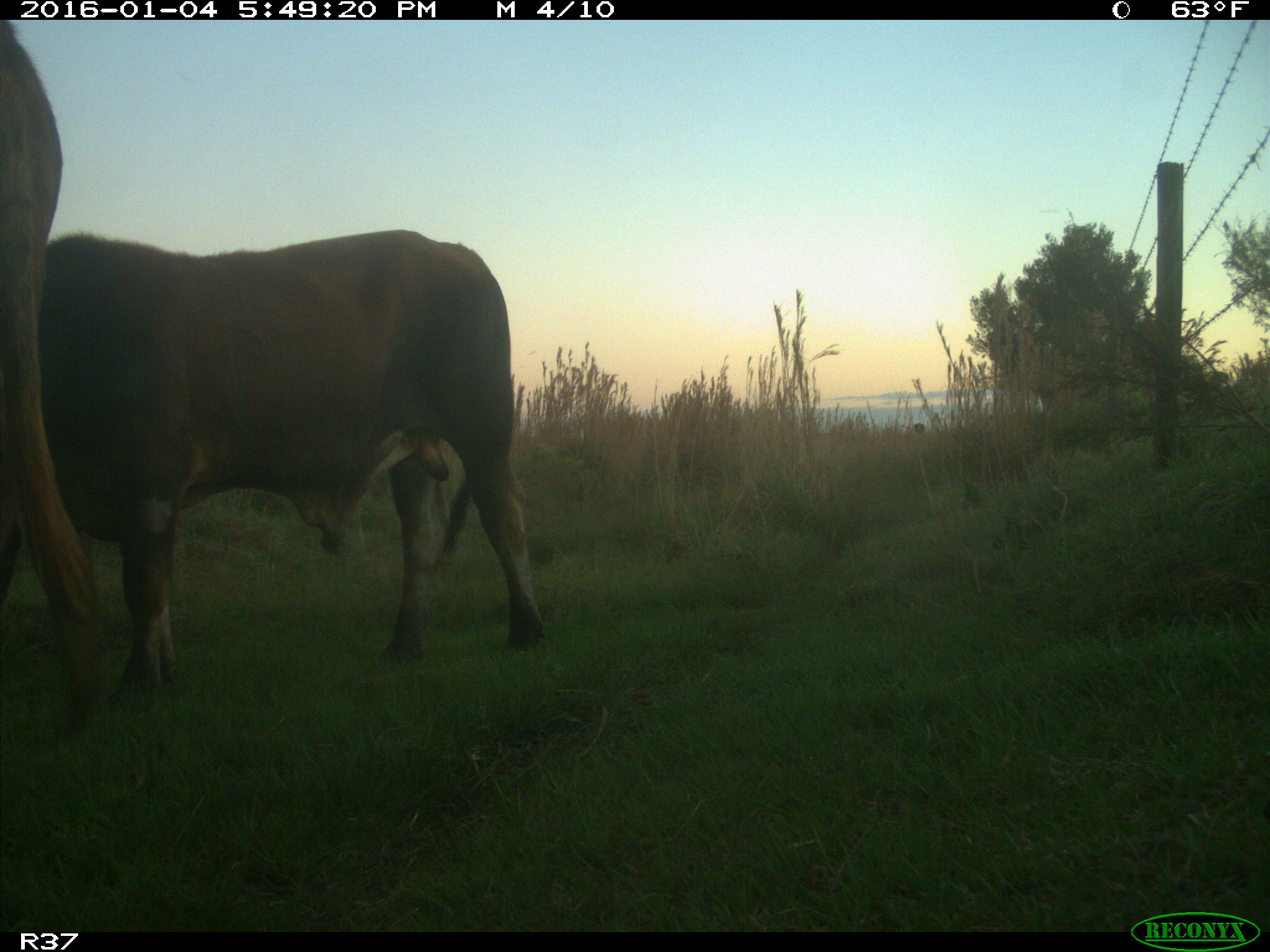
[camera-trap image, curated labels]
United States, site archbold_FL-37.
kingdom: Animalia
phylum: Chordata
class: Mammalia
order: Artiodactyla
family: Bovidae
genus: Bos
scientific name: Bos taurus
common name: domestic cow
Bos taurus (domestic cow).